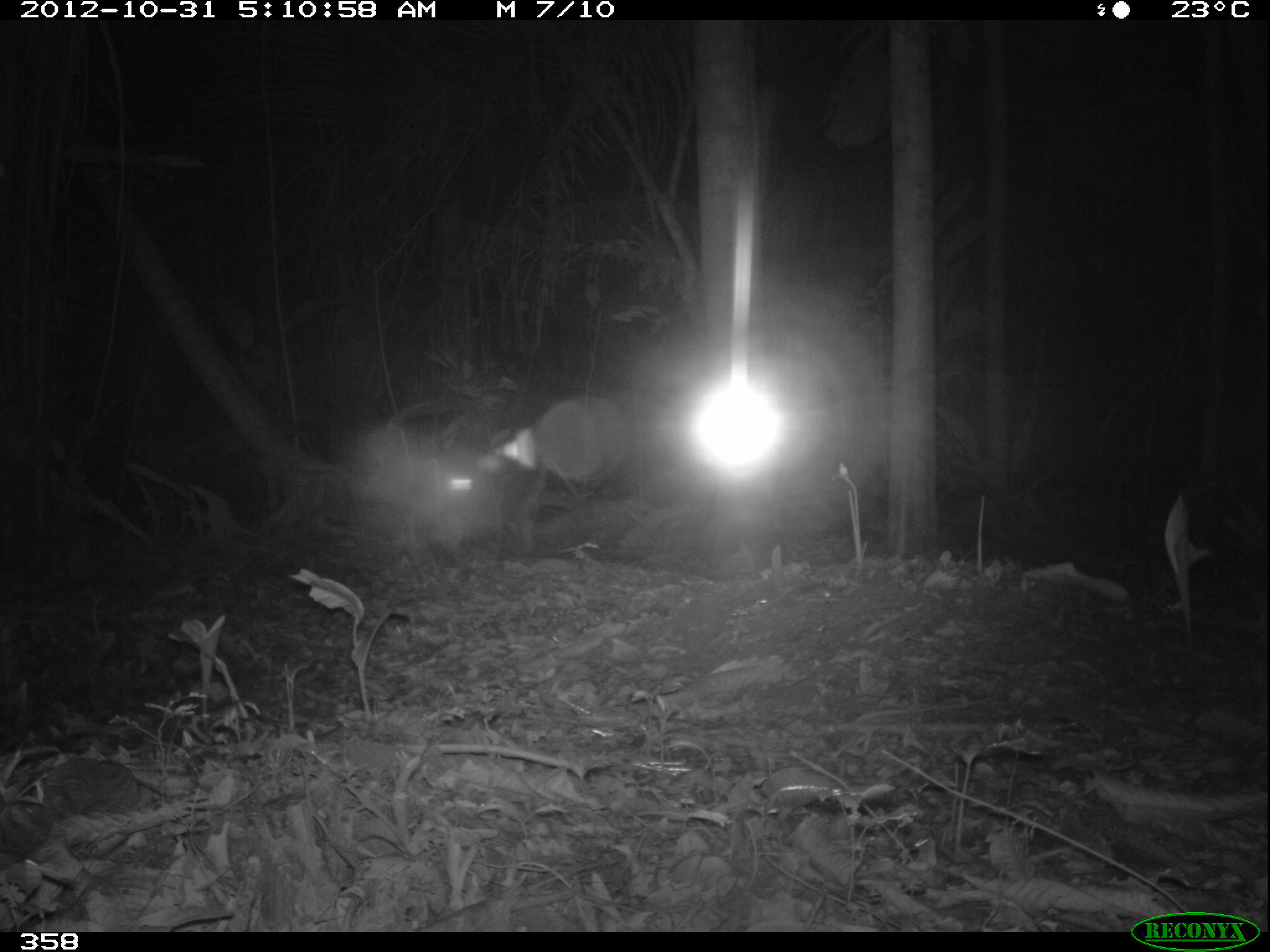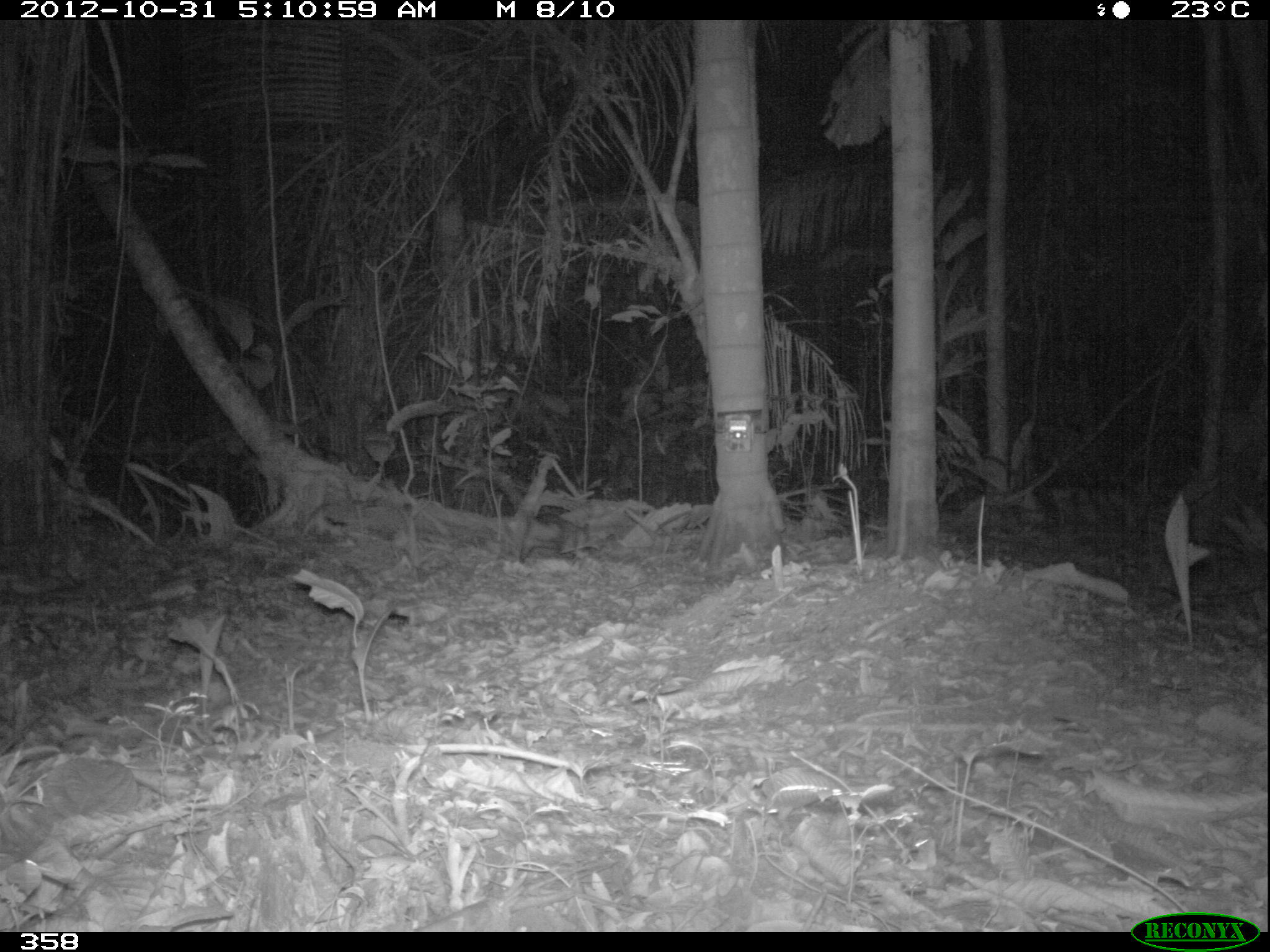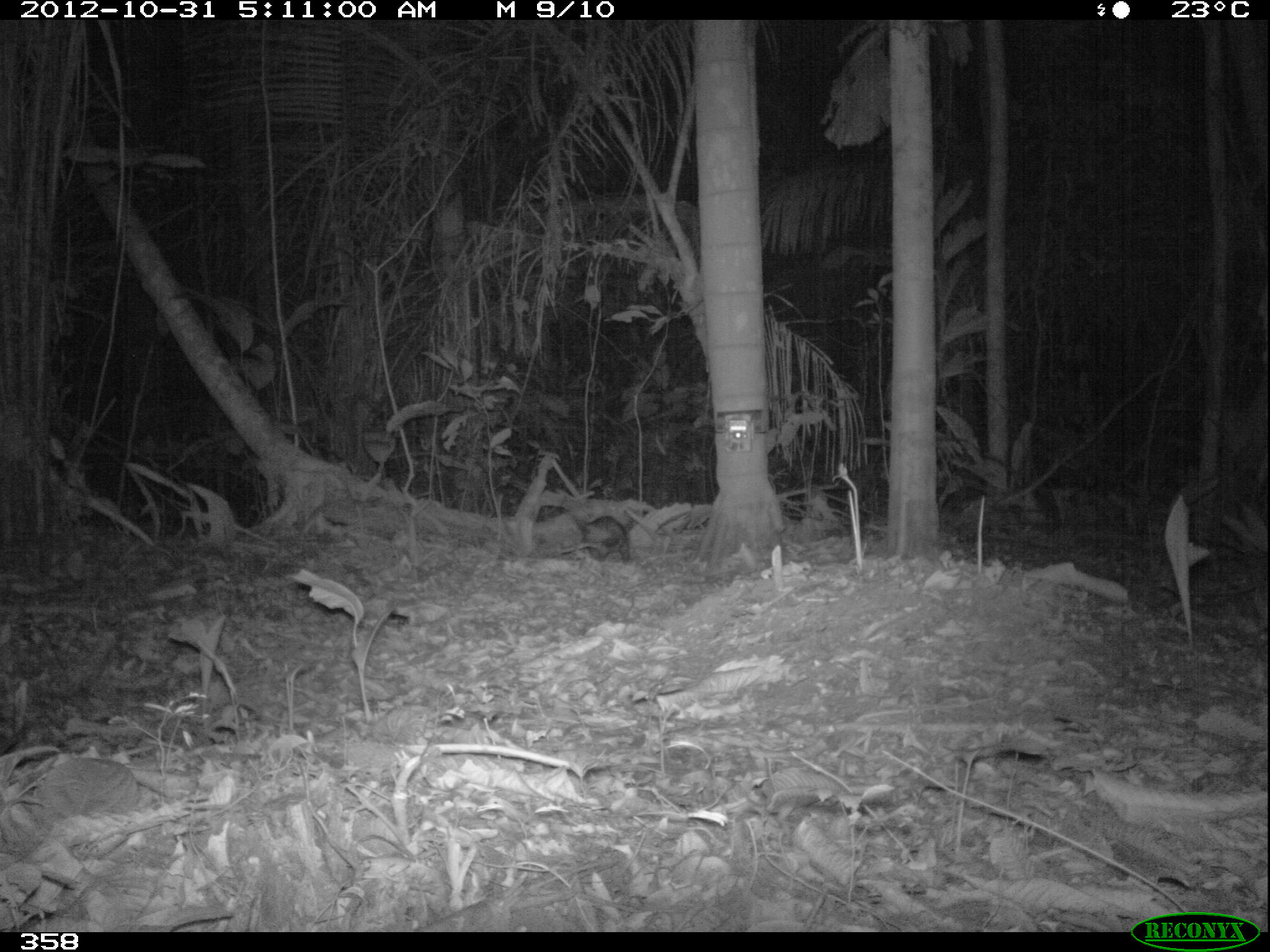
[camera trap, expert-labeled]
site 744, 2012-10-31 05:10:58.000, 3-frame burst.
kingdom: Animalia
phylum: Chordata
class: Mammalia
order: Didelphimorphia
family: Didelphidae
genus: Didelphis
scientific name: Didelphis marsupialis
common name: southern opossum